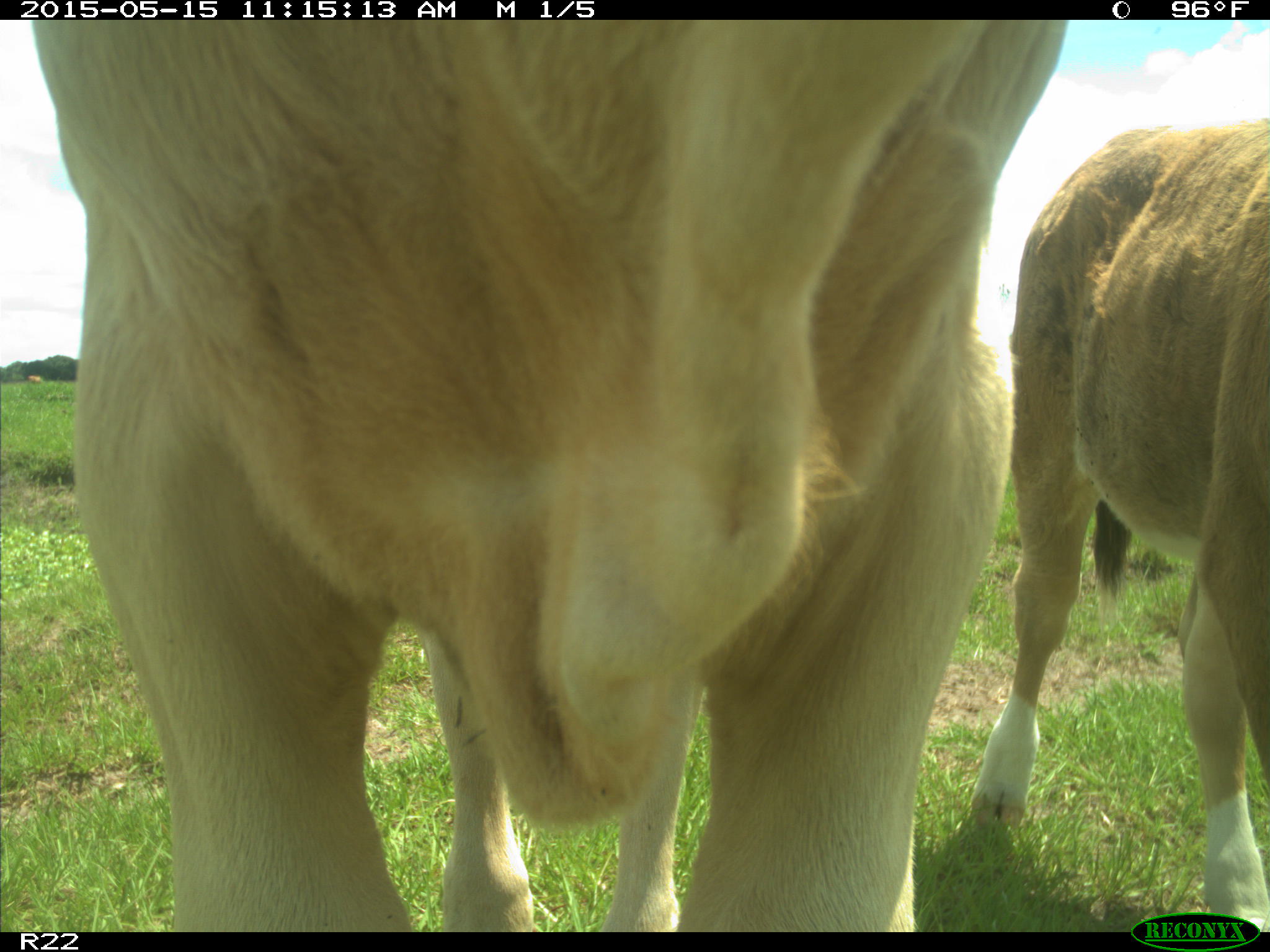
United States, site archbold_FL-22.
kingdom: Animalia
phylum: Chordata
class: Mammalia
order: Artiodactyla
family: Bovidae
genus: Bos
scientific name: Bos taurus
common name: domestic cow